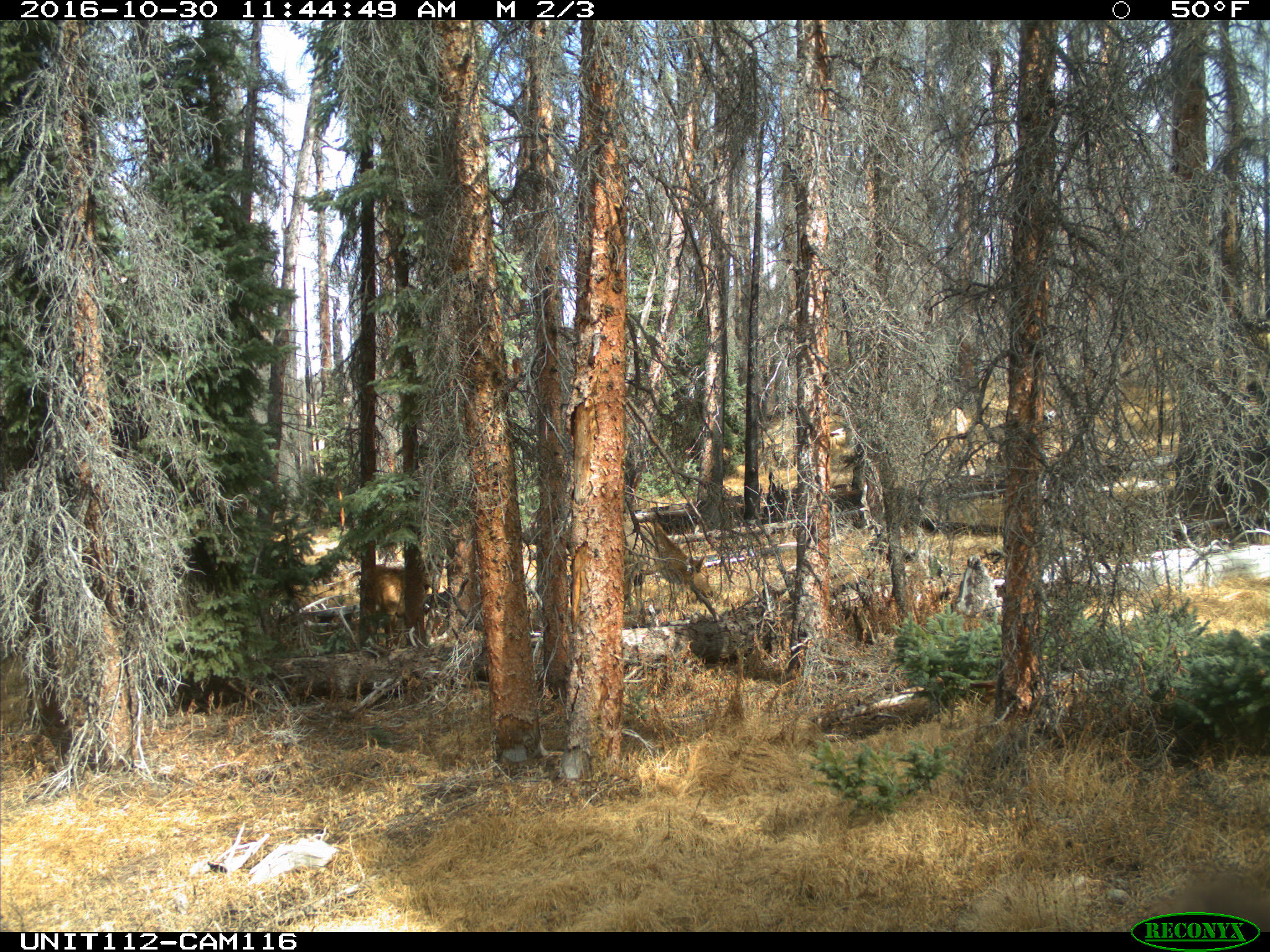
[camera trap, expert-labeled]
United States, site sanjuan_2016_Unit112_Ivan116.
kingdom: Animalia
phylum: Chordata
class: Mammalia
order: Artiodactyla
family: Cervidae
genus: Cervus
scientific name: Cervus elaphus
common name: red deer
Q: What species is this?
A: Cervus elaphus (red deer).